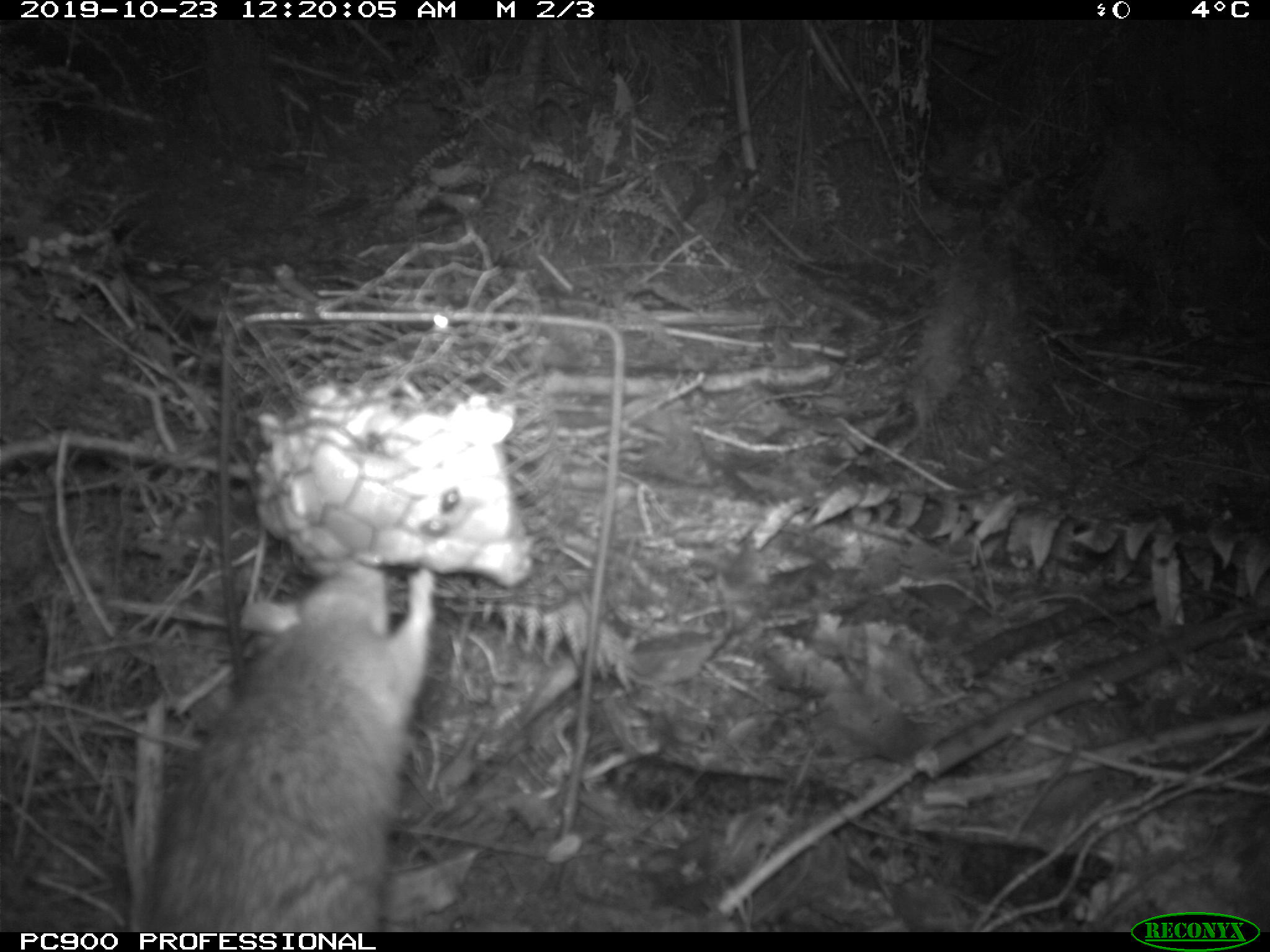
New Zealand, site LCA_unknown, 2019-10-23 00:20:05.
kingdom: Animalia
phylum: Chordata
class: Mammalia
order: Rodentia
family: Muridae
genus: Rattus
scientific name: Rattus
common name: rat